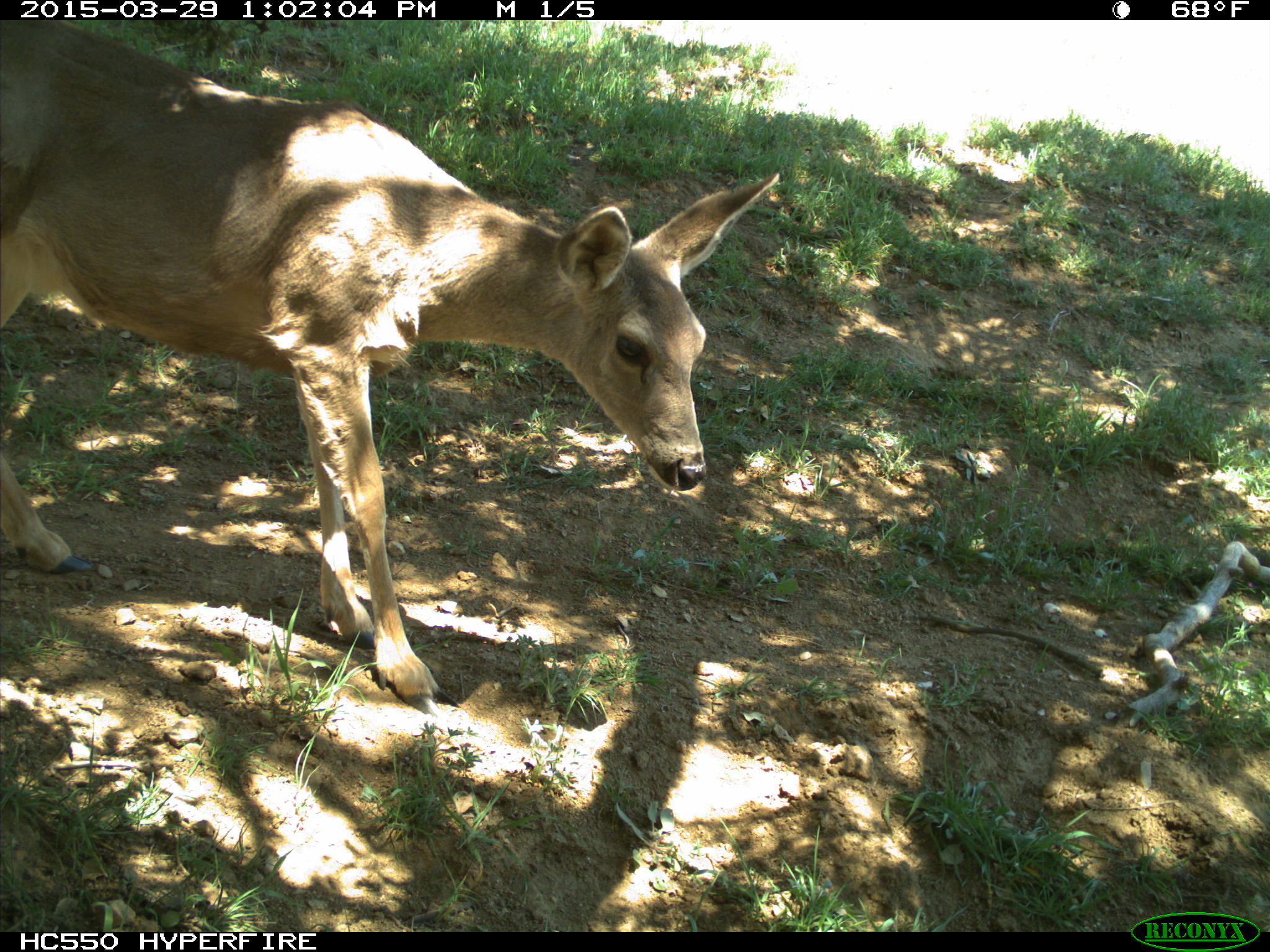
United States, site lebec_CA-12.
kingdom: Animalia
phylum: Chordata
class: Mammalia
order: Artiodactyla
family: Cervidae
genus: Odocoileus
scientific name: Odocoileus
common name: deer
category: unidentified deer